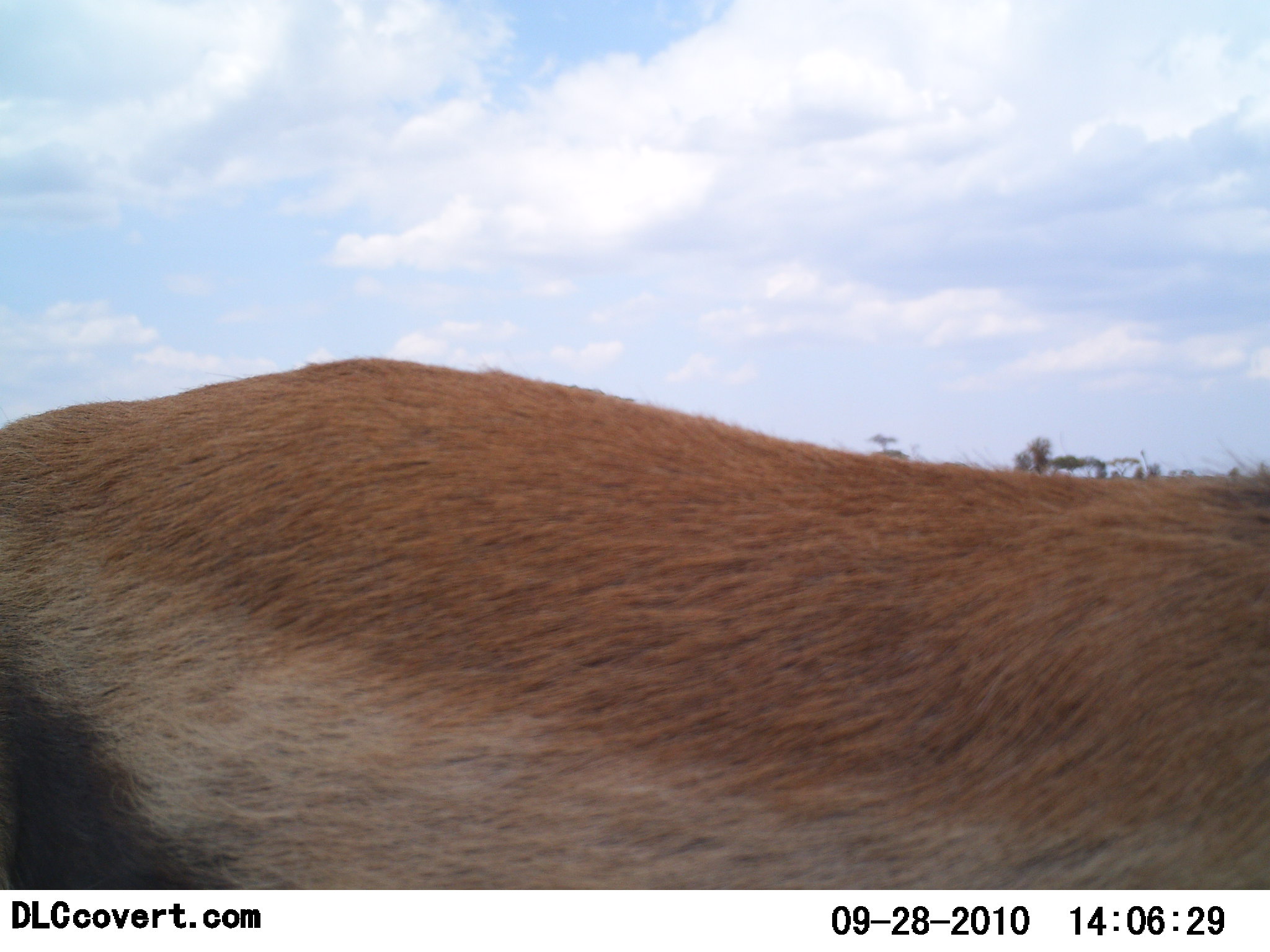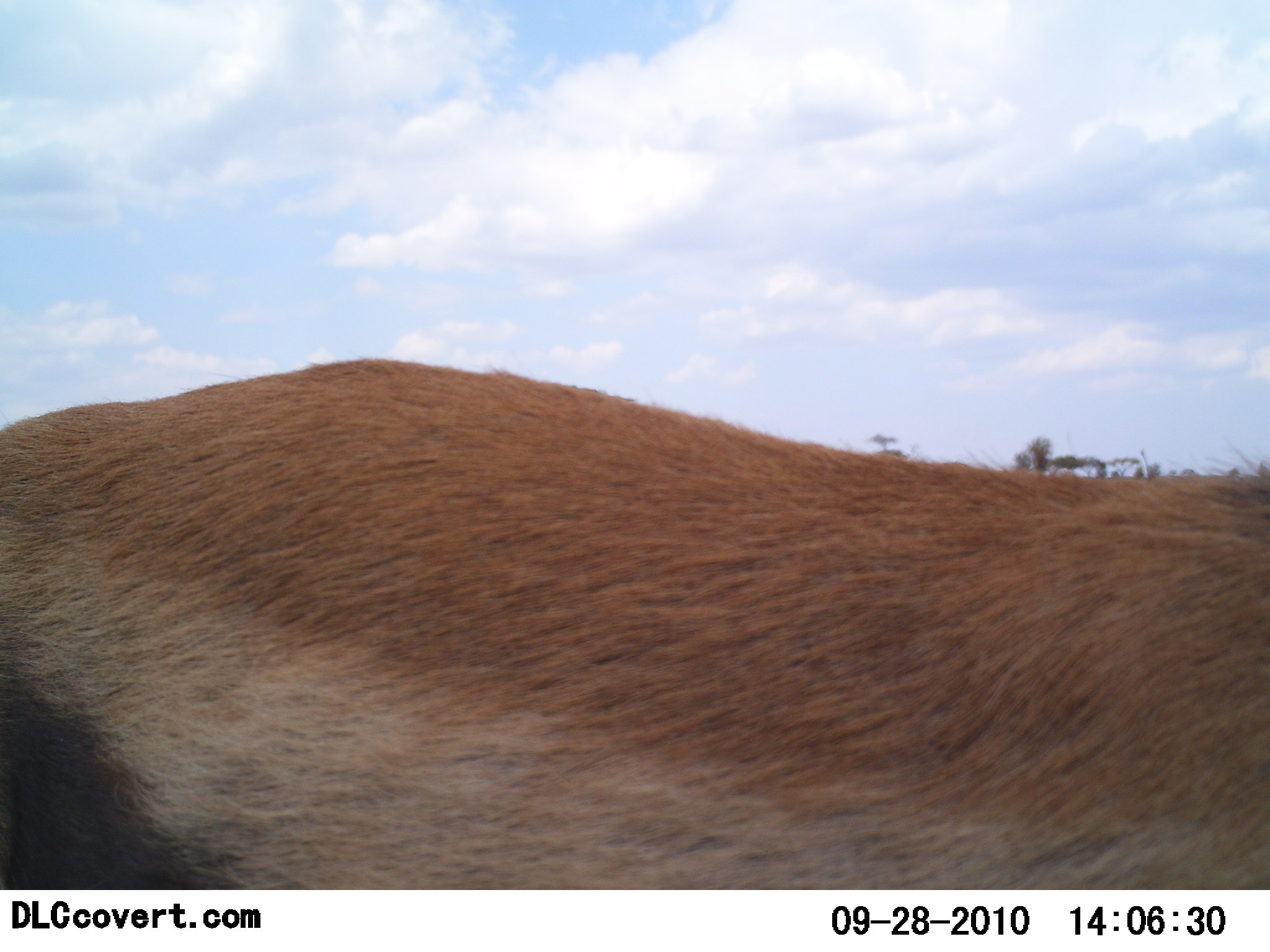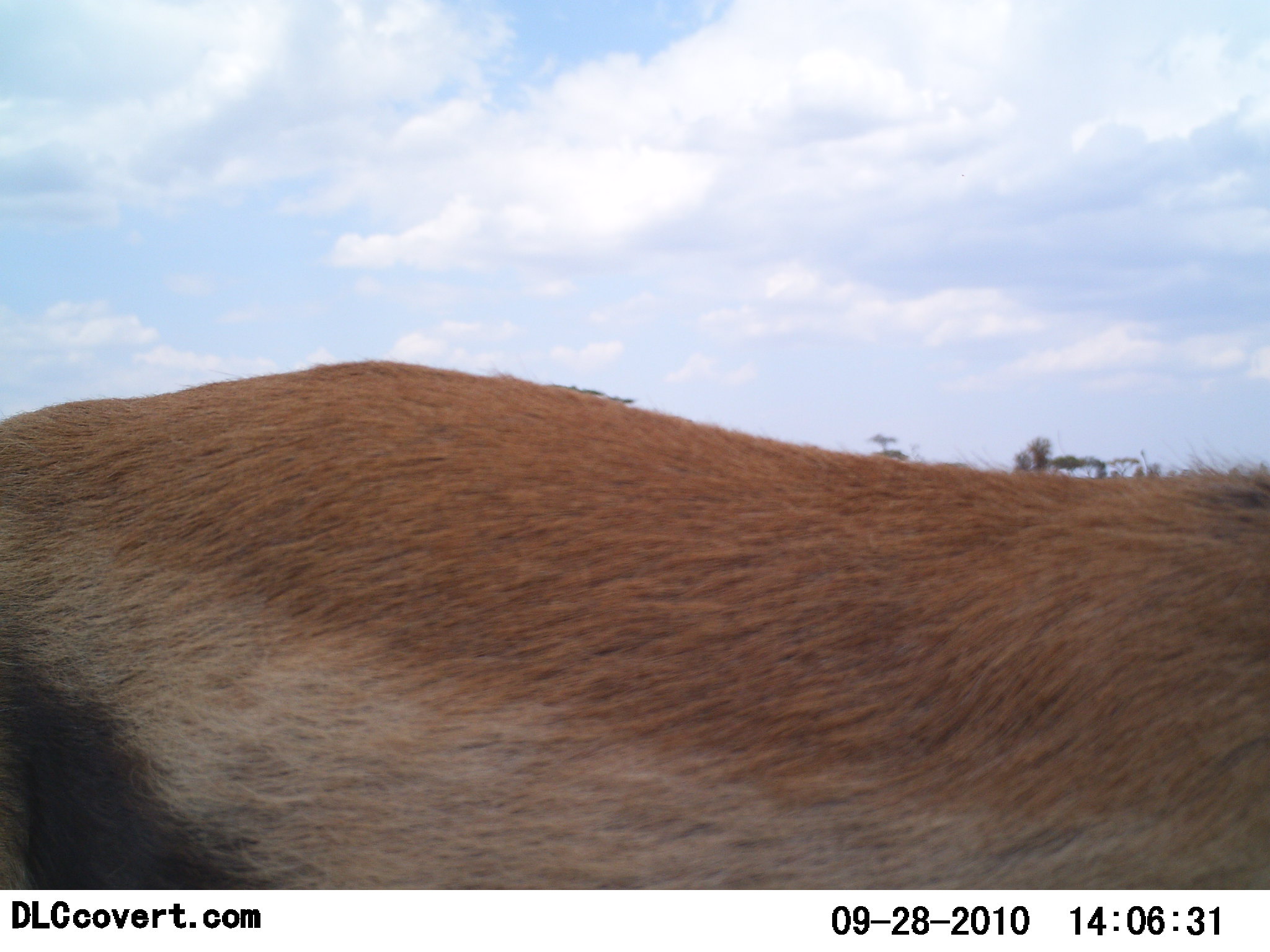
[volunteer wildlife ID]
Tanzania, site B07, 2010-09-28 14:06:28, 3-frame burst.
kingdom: Animalia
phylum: Chordata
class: Mammalia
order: Artiodactyla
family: Bovidae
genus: Eudorcas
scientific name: Eudorcas thomsonii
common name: thomson's gazelle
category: gazellethomsons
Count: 1.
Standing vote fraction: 89%.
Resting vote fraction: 0%.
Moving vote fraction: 17%.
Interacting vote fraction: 0%.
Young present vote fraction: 0%.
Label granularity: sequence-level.